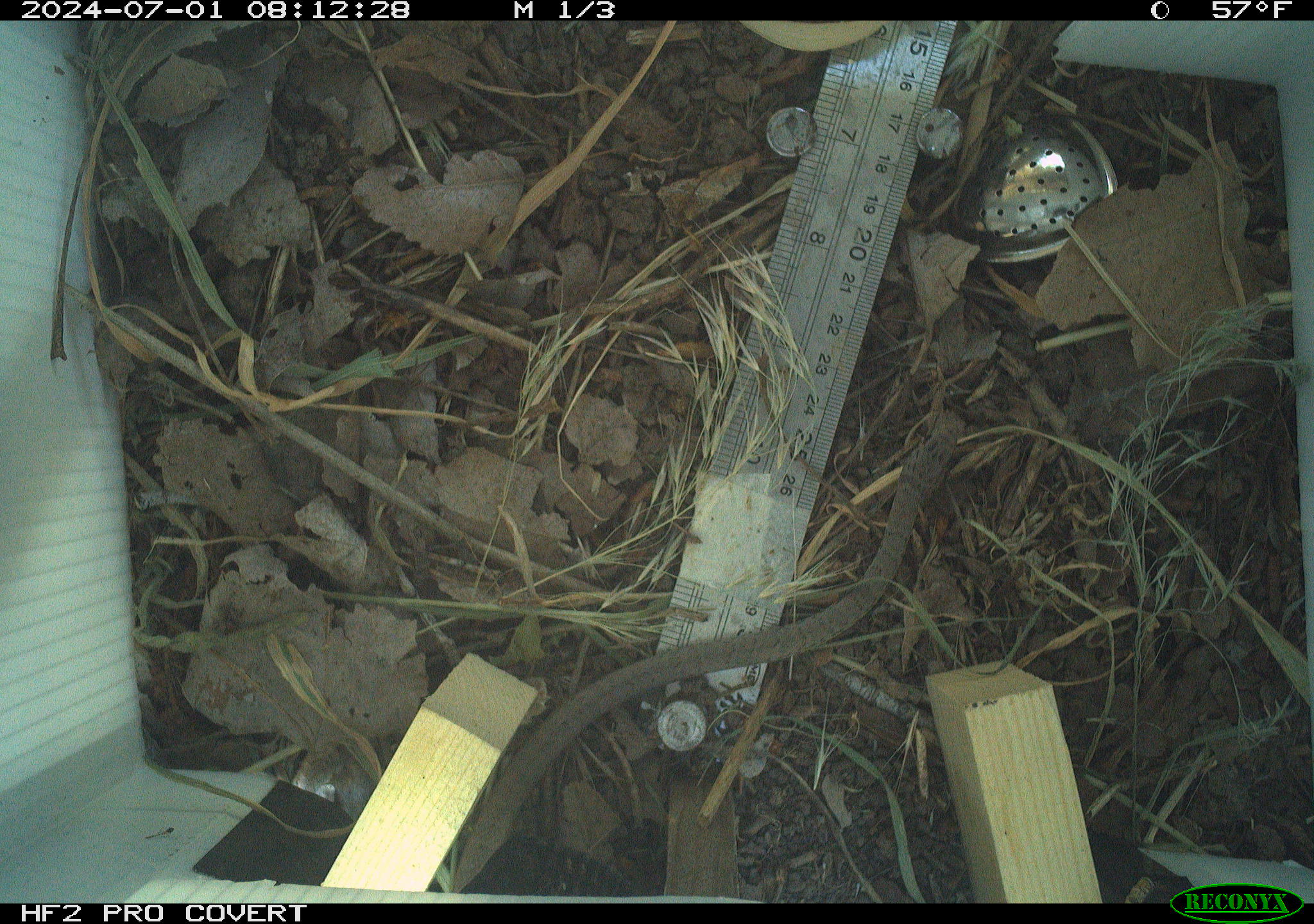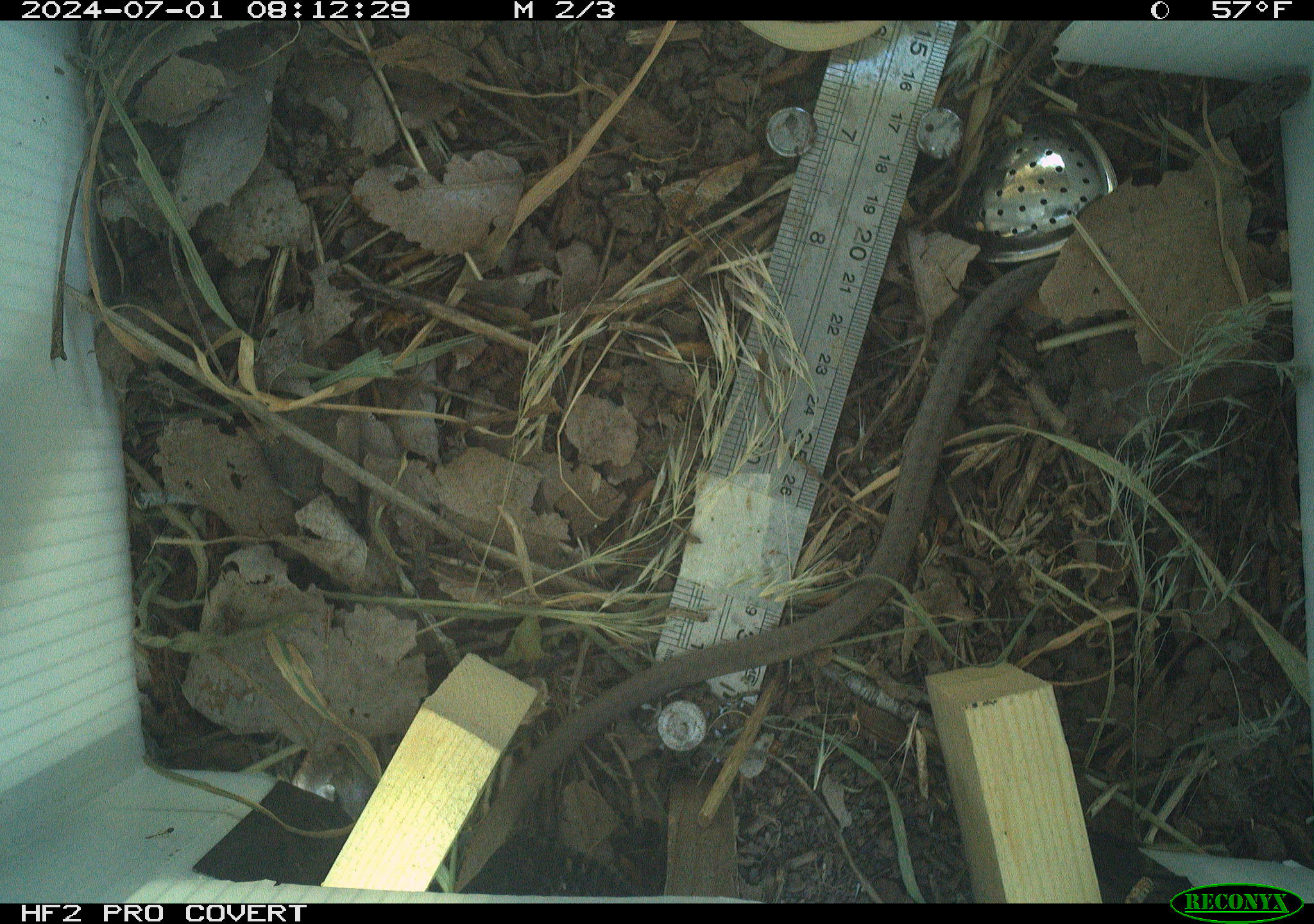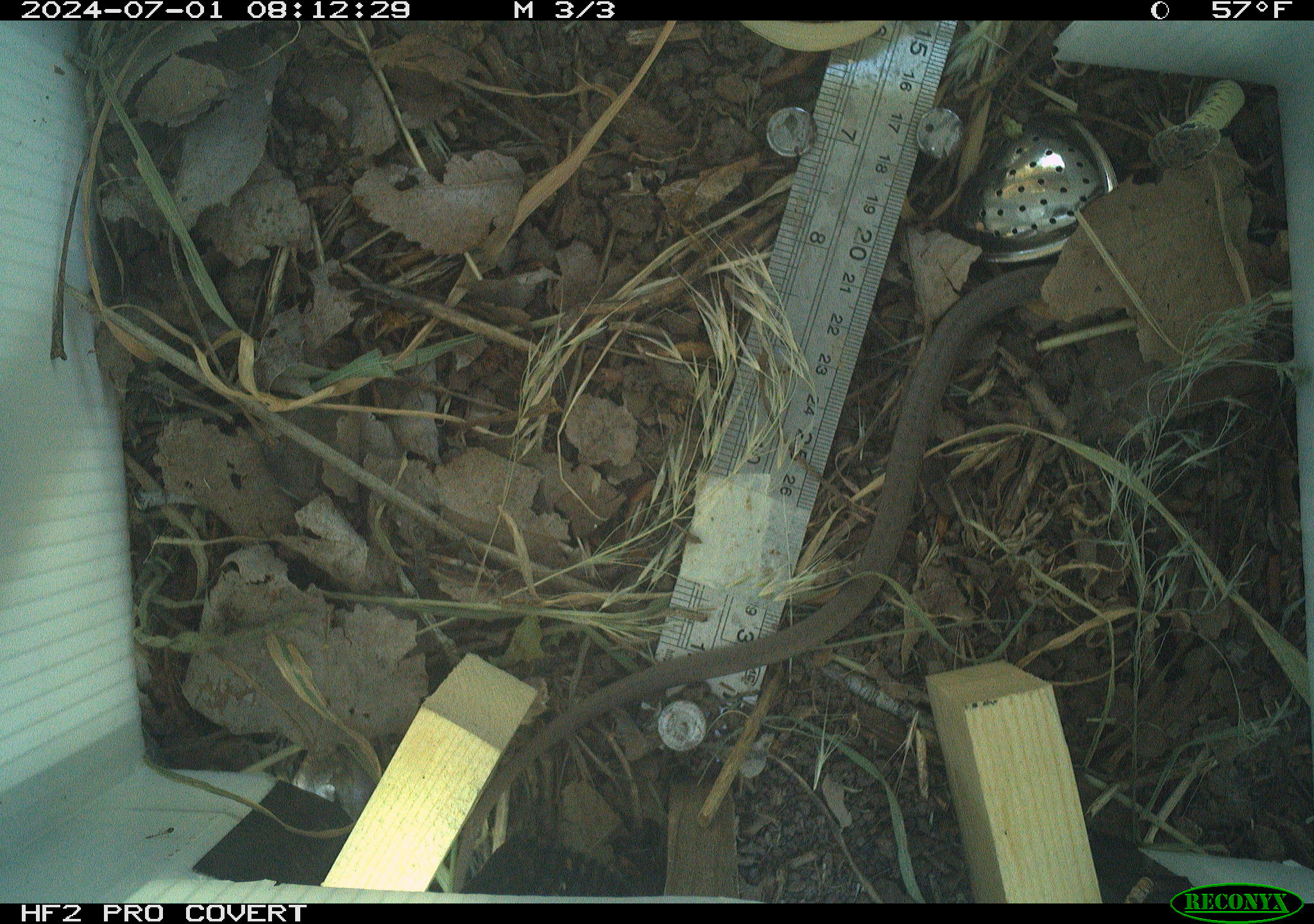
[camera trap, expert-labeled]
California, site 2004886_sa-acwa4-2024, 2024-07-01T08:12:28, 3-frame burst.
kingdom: Animalia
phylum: Chordata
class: Reptilia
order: Squamata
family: Colubridae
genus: Coluber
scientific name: Coluber constrictor mormon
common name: western yellow-bellied racer